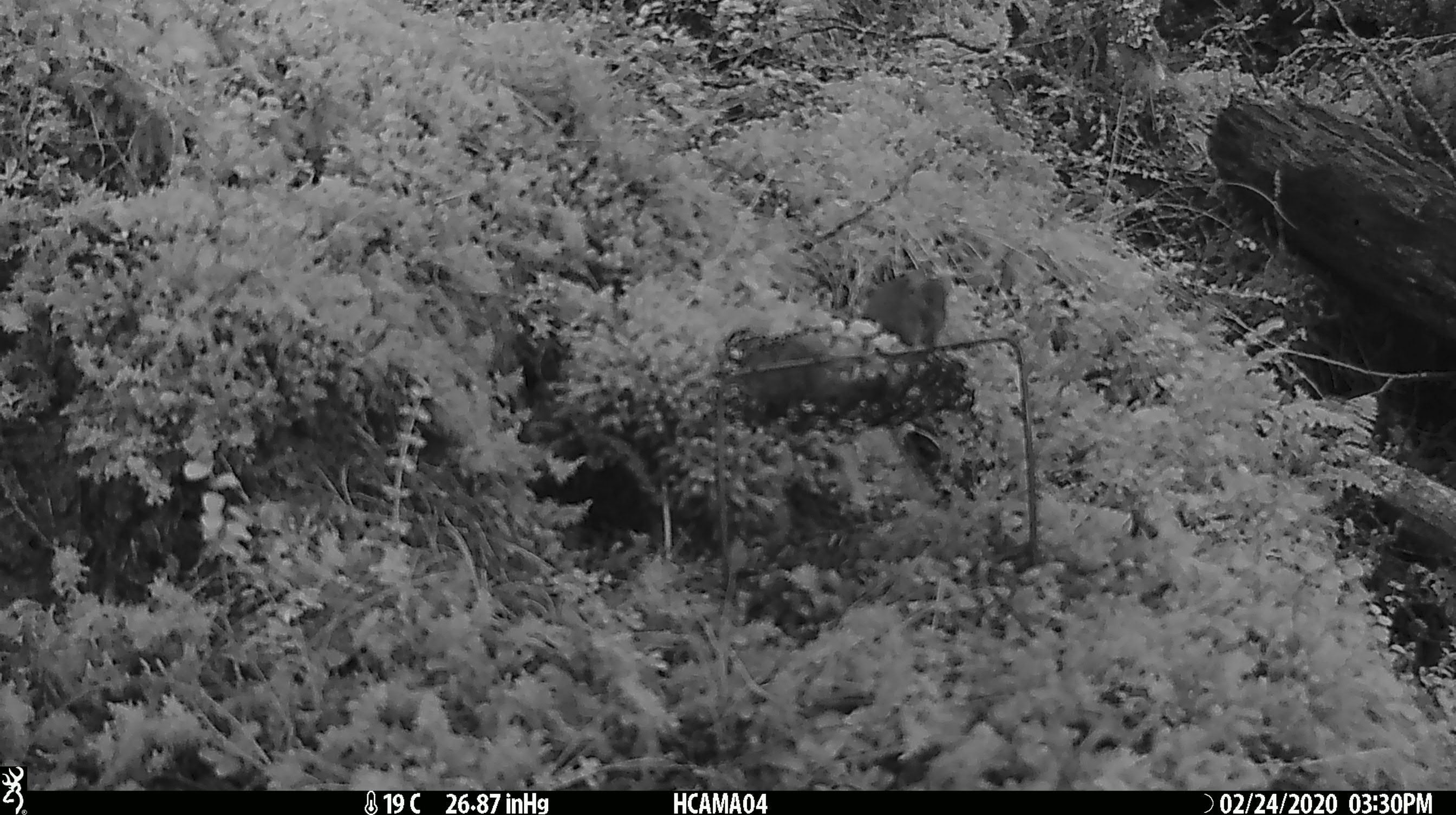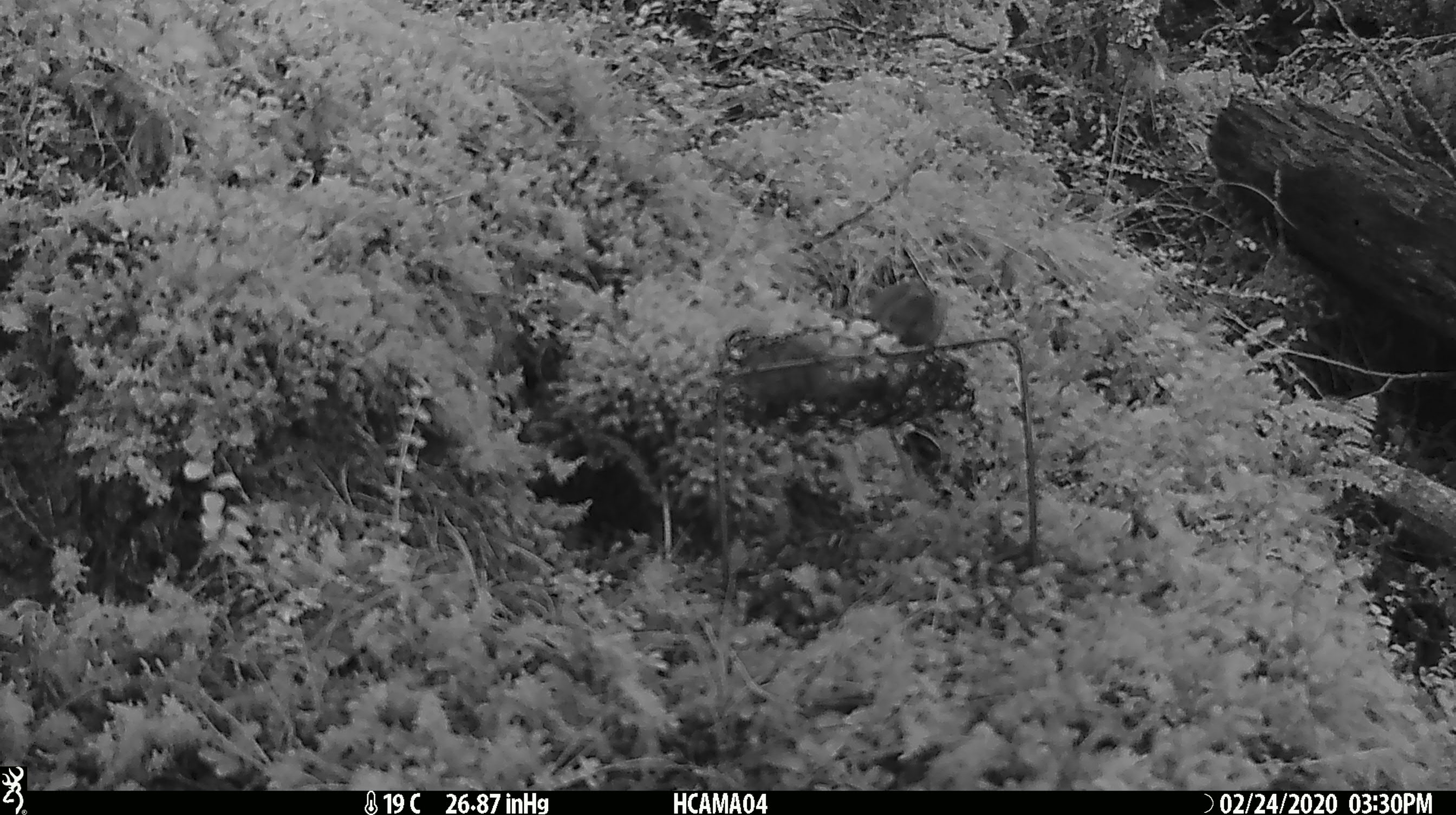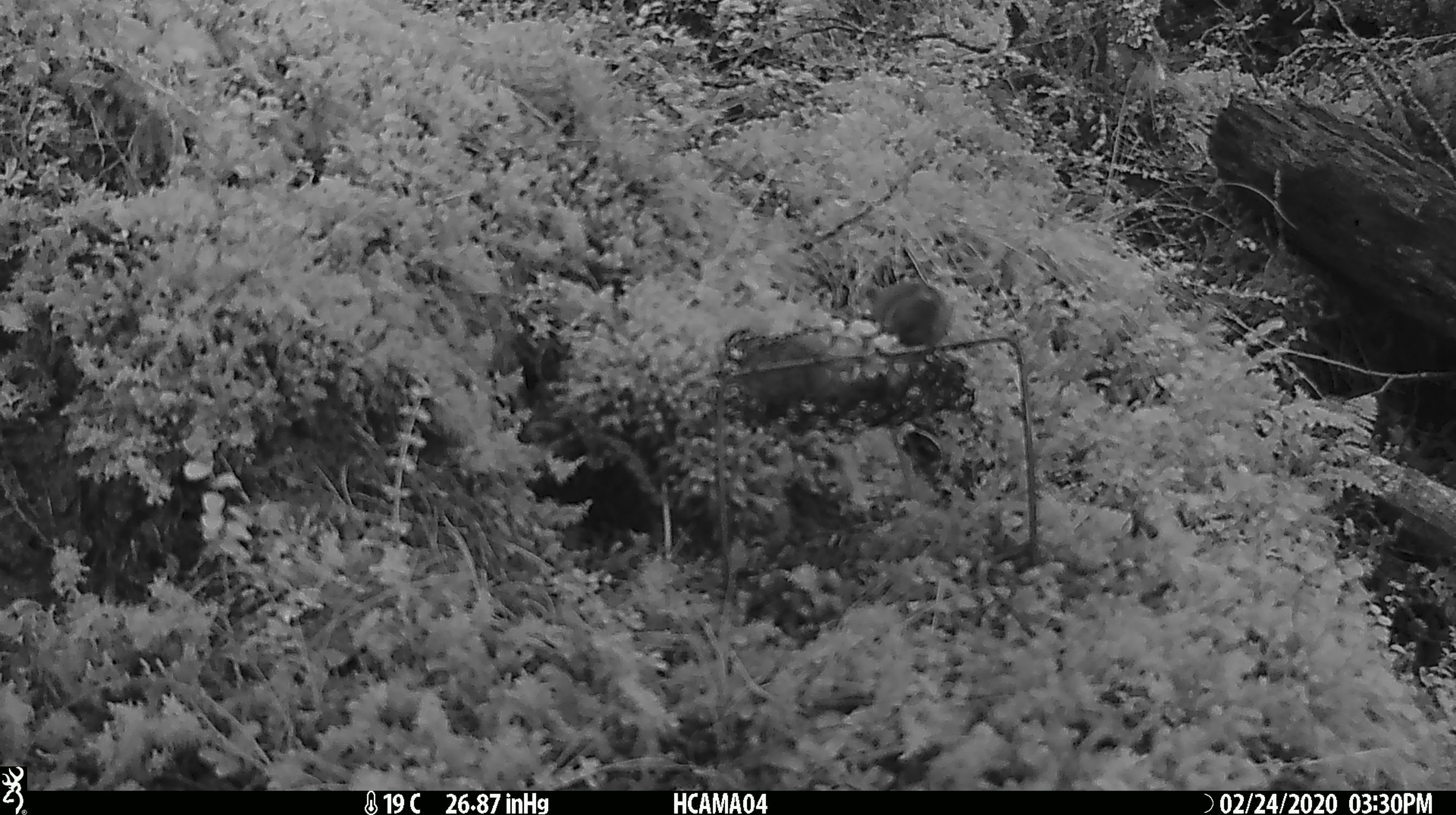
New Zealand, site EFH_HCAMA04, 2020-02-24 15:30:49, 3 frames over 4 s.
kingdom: Animalia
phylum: Chordata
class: Mammalia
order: Rodentia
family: Muridae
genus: Mus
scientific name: Mus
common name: mouse